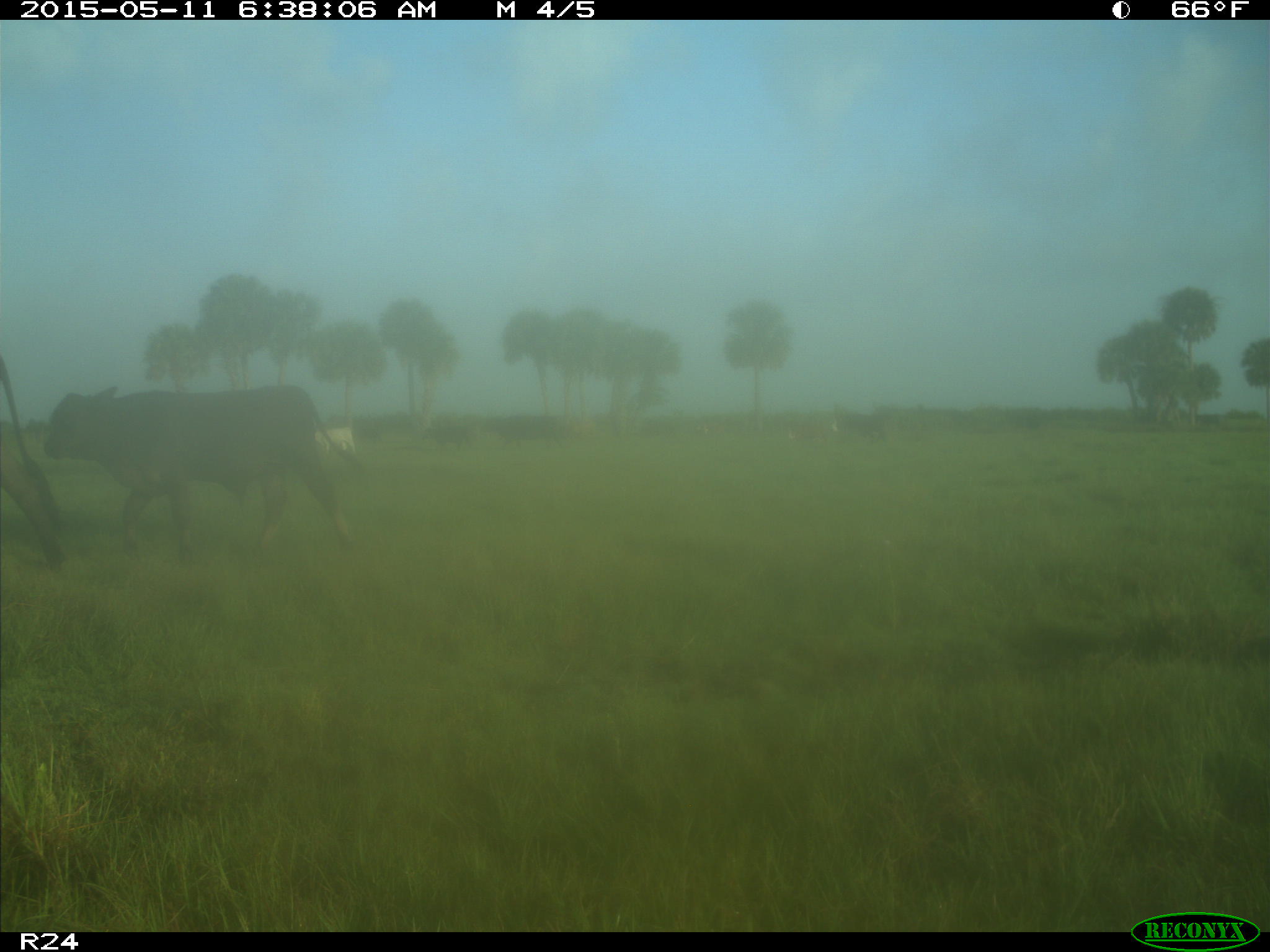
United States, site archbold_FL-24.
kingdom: Animalia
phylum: Chordata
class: Mammalia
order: Artiodactyla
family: Bovidae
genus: Bos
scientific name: Bos taurus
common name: domestic cow